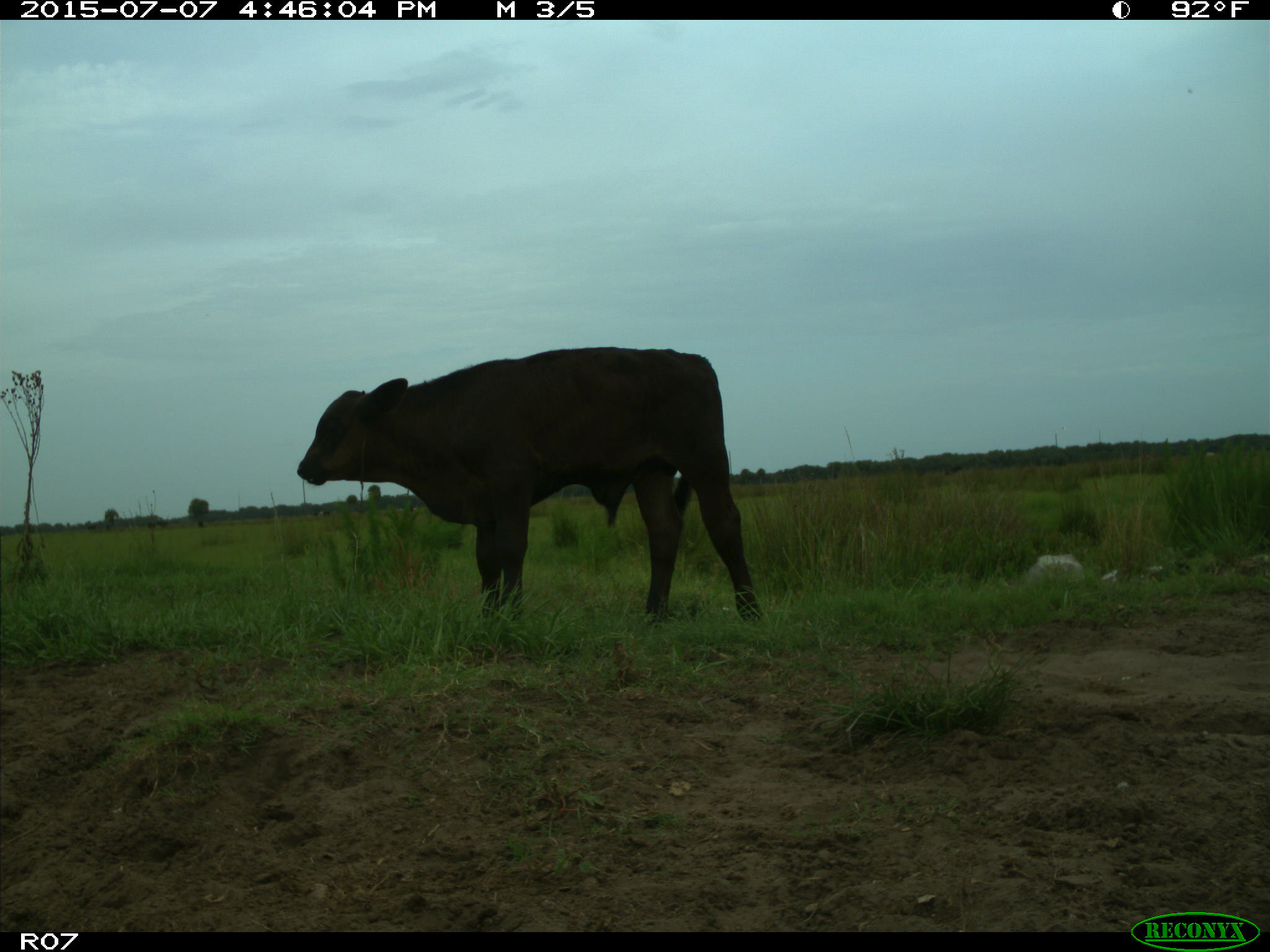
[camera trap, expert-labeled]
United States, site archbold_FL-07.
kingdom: Animalia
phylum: Chordata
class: Mammalia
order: Artiodactyla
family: Bovidae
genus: Bos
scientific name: Bos taurus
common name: domestic cow